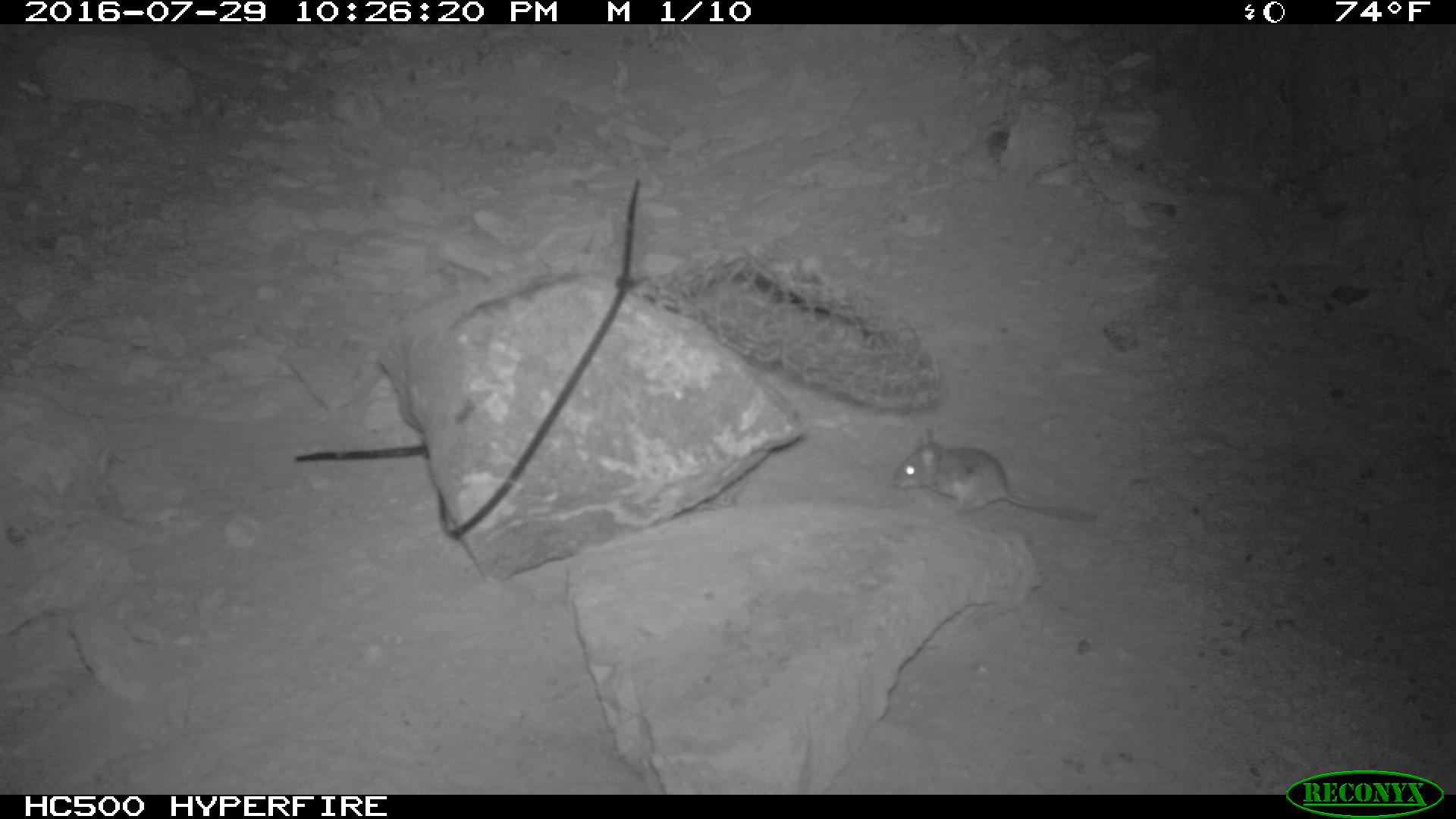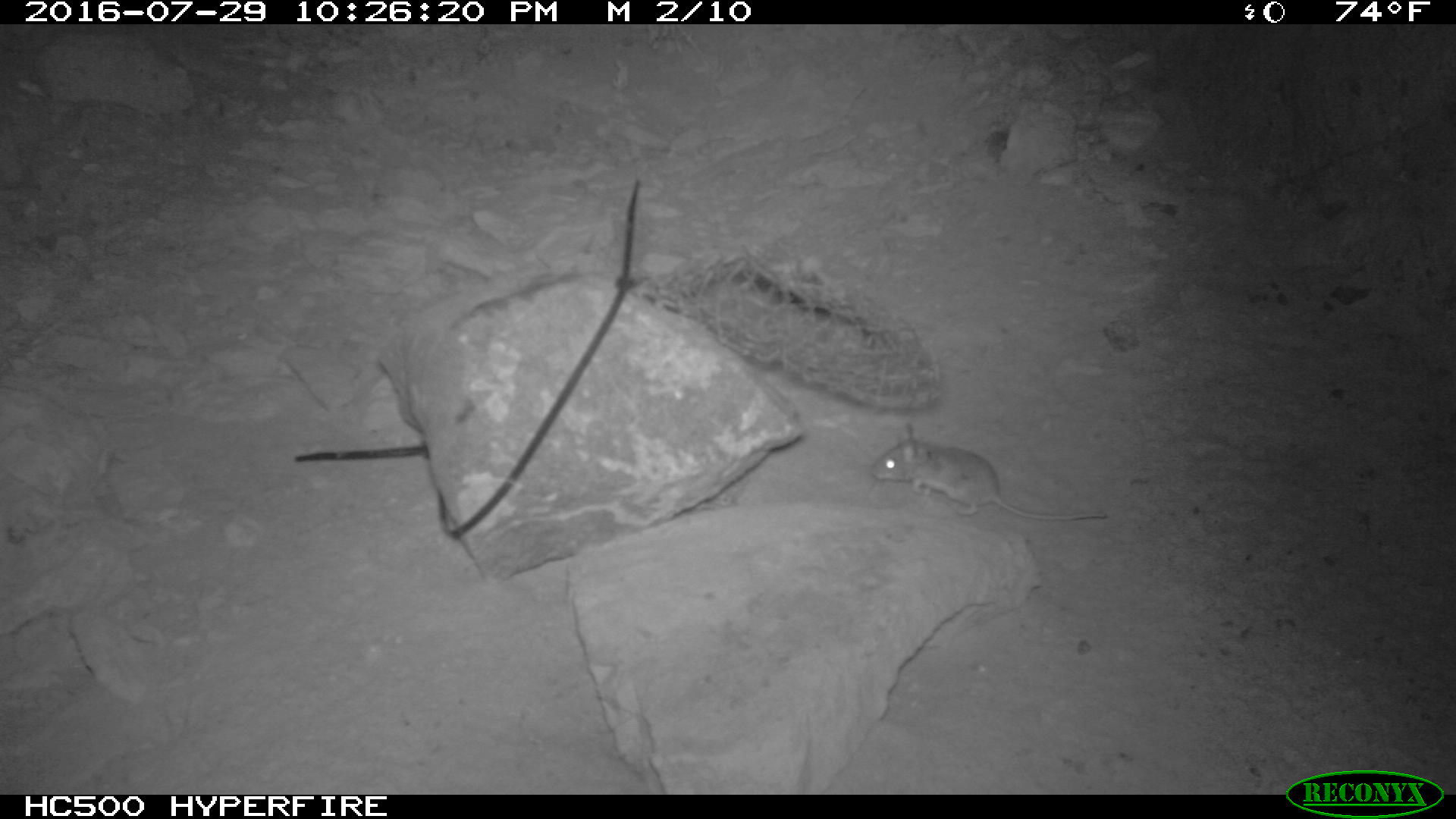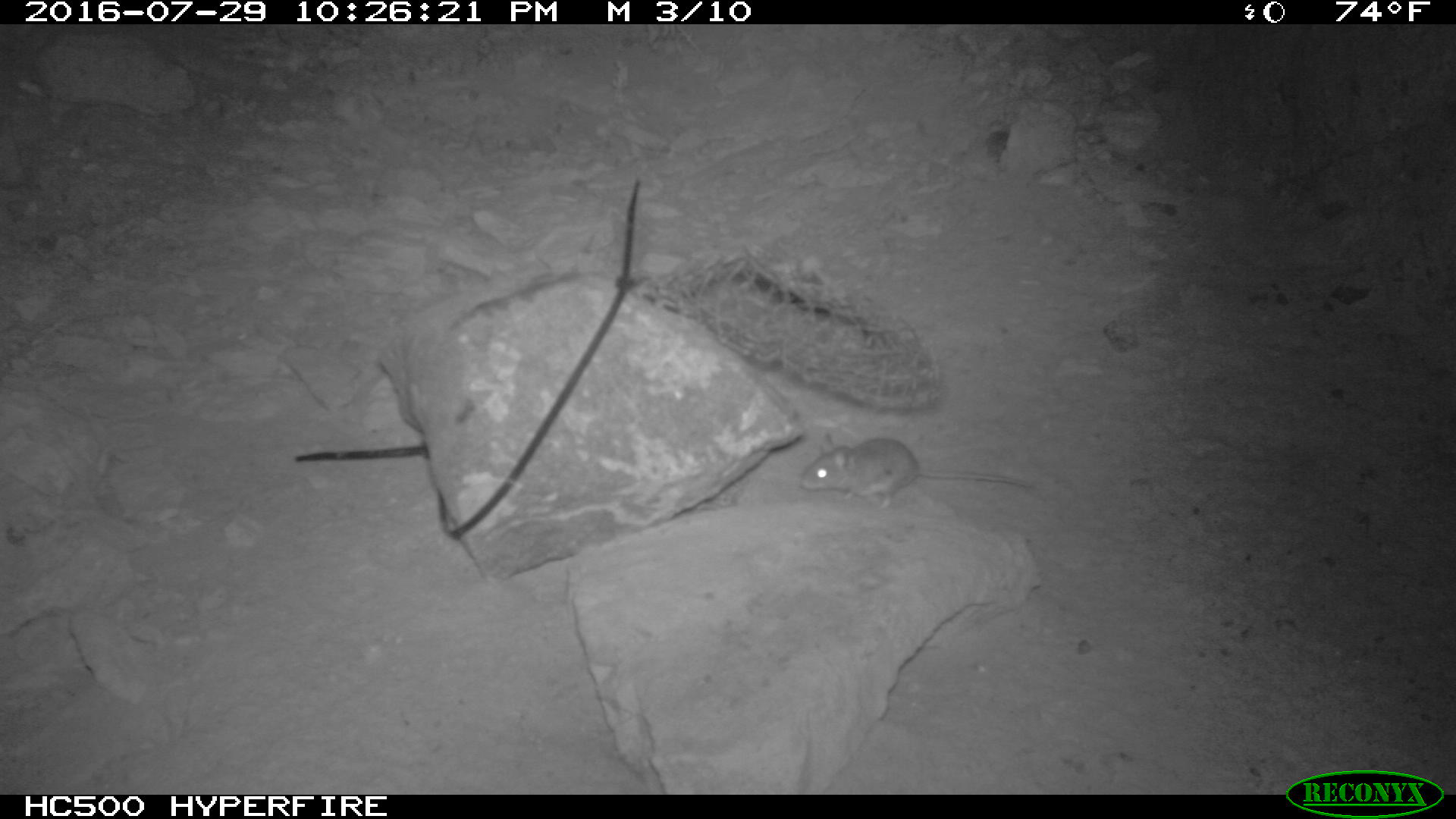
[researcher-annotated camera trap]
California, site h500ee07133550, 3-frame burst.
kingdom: Animalia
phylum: Chordata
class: Mammalia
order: Rodentia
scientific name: Rodentia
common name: rodent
Rodent (Rodentia).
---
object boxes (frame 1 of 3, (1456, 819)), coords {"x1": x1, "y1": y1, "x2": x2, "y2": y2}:
rodent: {"x1": 894, "y1": 427, "x2": 1098, "y2": 520}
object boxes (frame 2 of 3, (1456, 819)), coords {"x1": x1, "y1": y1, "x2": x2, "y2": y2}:
rodent: {"x1": 871, "y1": 421, "x2": 1107, "y2": 519}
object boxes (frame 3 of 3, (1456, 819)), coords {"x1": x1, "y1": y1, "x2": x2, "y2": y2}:
rodent: {"x1": 799, "y1": 431, "x2": 1033, "y2": 508}